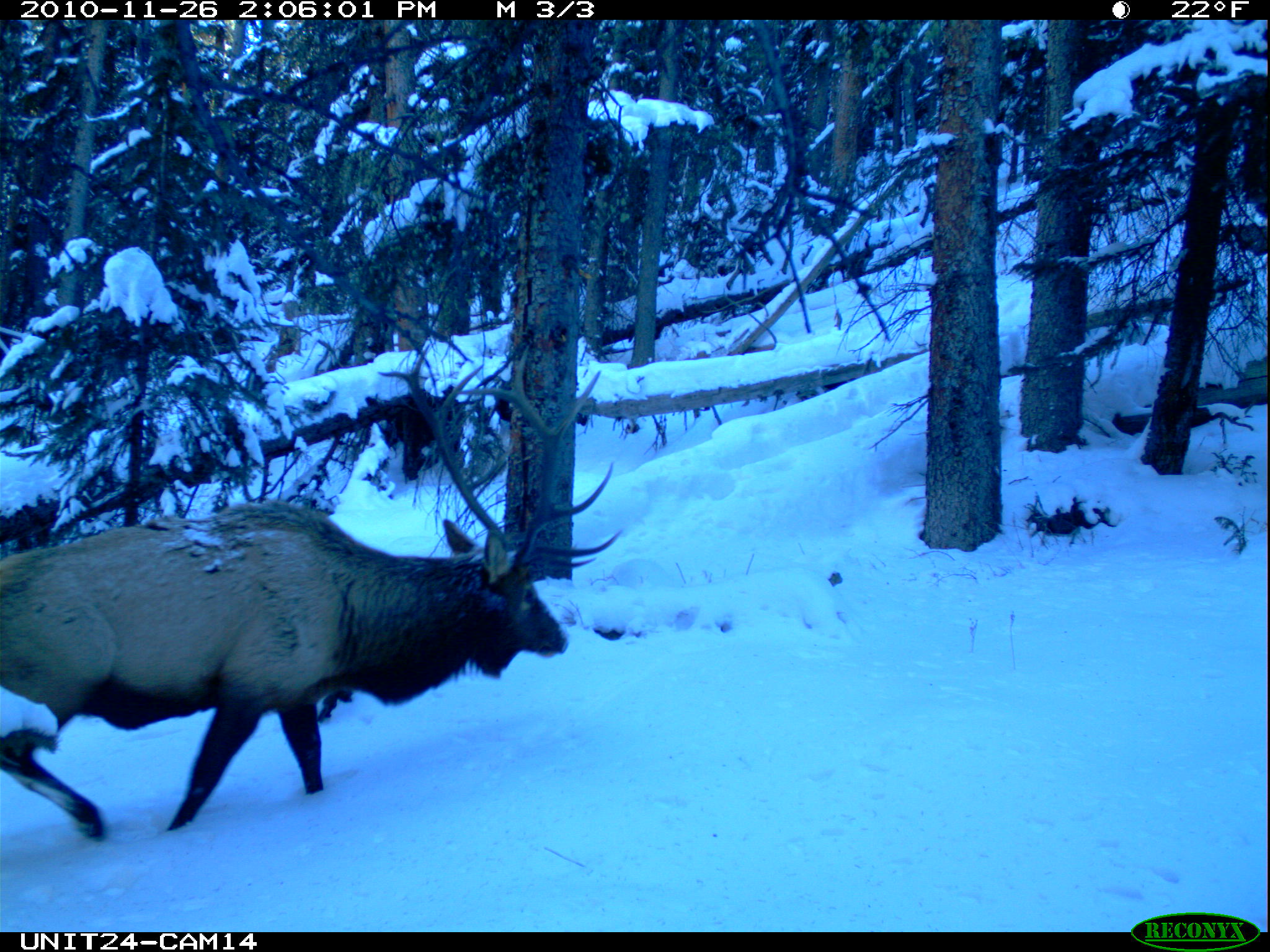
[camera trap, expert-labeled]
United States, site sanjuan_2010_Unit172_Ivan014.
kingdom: Animalia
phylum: Chordata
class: Mammalia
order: Artiodactyla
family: Cervidae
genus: Cervus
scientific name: Cervus elaphus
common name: red deer